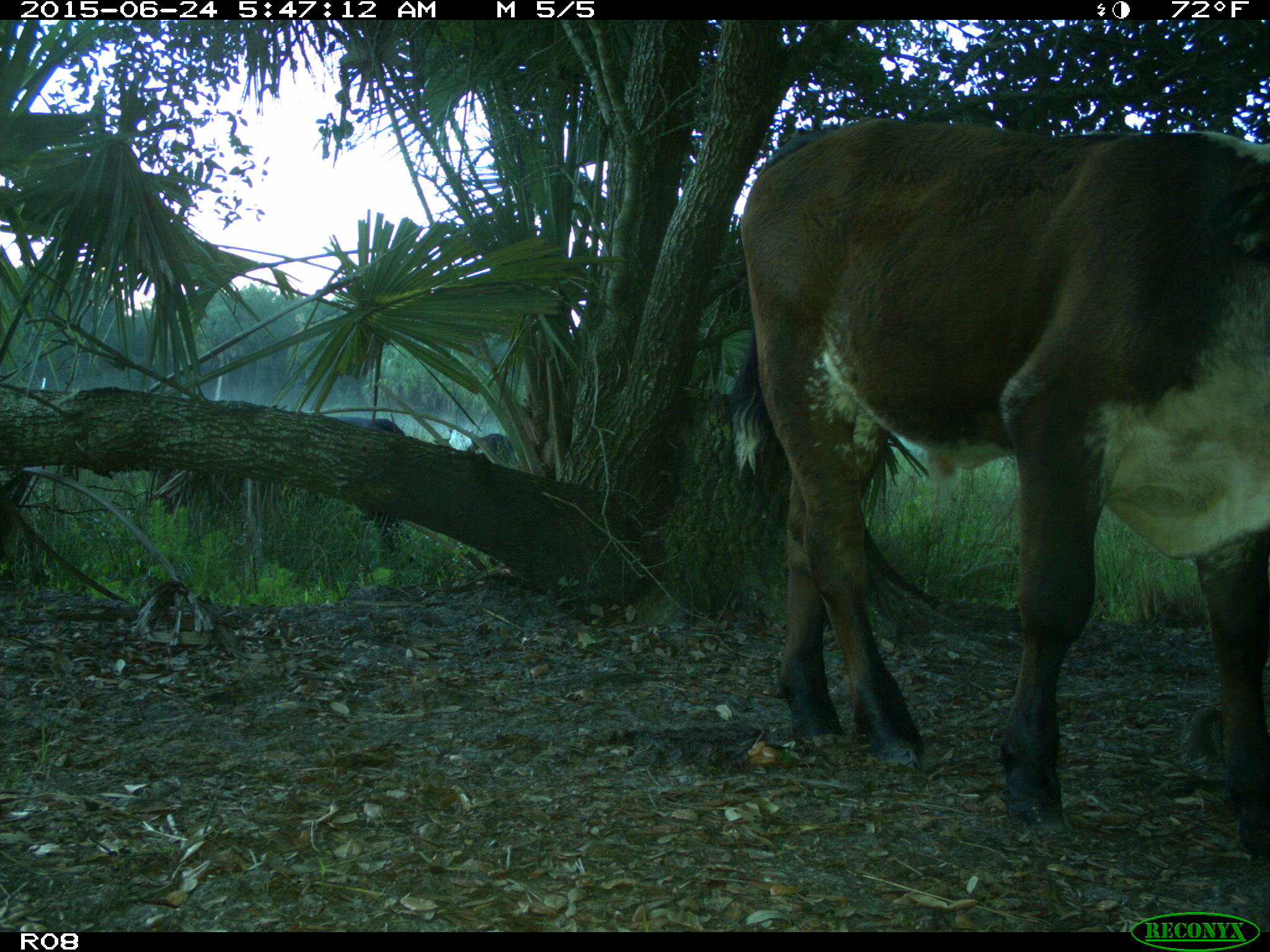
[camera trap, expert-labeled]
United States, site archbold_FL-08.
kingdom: Animalia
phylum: Chordata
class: Mammalia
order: Artiodactyla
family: Bovidae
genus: Bos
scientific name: Bos taurus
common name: domestic cow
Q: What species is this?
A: Bos taurus (domestic cow).